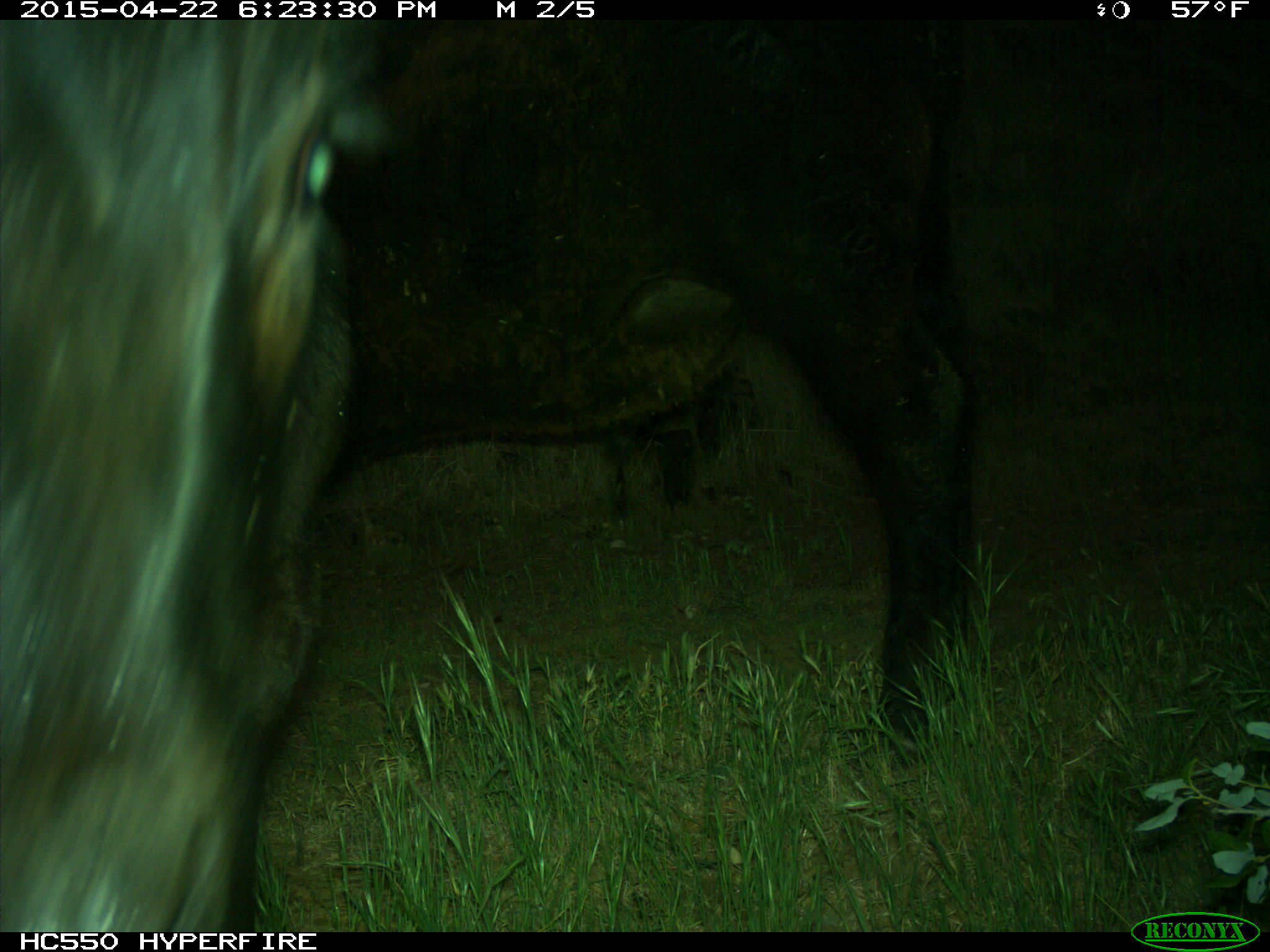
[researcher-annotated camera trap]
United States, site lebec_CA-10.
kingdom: Animalia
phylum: Chordata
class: Mammalia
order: Artiodactyla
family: Bovidae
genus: Bos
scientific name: Bos taurus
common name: domestic cow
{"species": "Bos taurus (domestic cow)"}